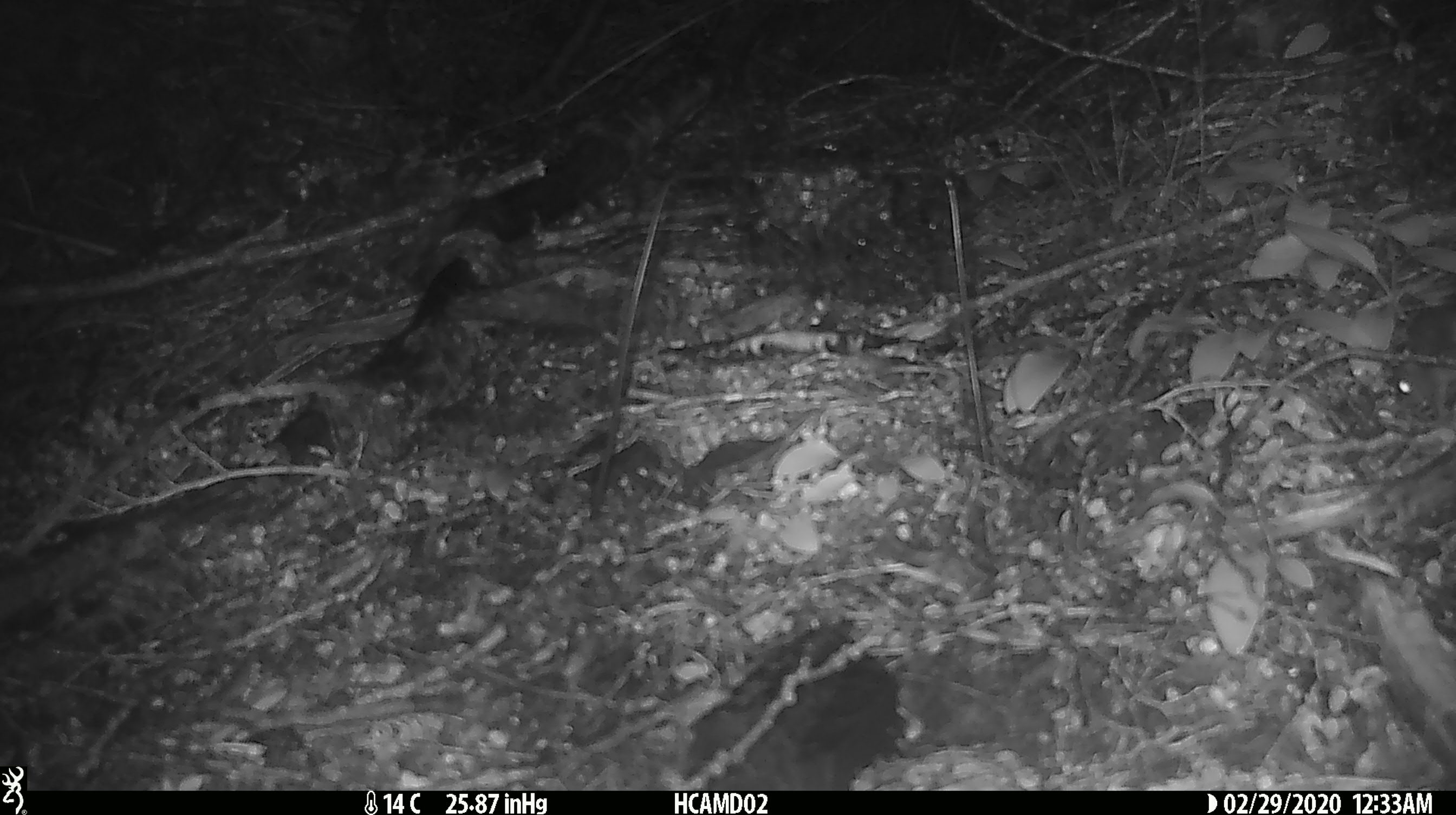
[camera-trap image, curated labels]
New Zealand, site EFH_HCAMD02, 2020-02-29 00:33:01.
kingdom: Animalia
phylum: Chordata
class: Mammalia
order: Rodentia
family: Muridae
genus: Mus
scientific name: Mus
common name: mouse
Mouse (Mus).